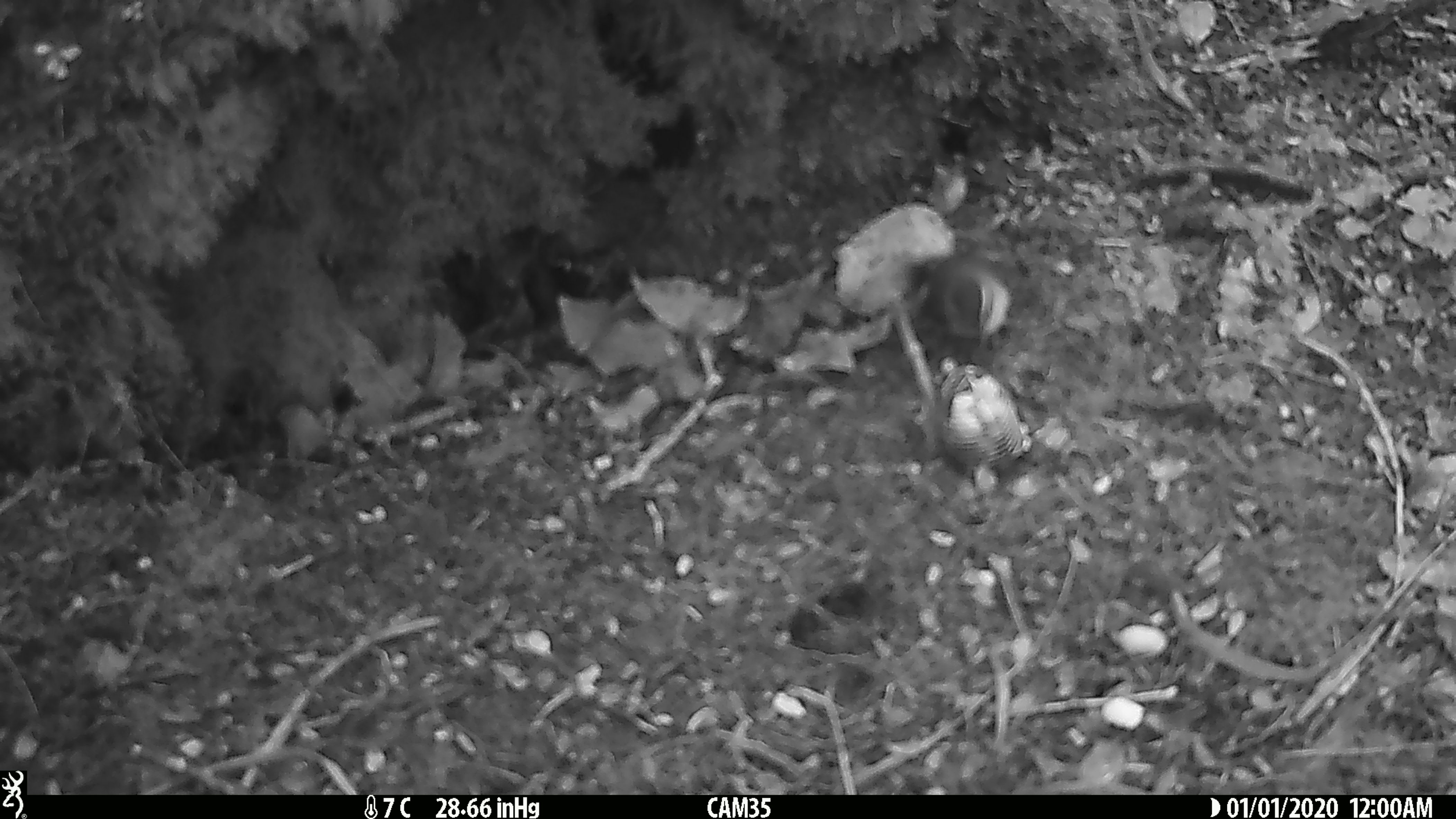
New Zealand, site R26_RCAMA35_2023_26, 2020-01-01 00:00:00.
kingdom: Animalia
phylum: Chordata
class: Aves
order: Passeriformes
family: Acanthisittidae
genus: Acanthisitta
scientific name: Acanthisitta chloris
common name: rifleman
Rifleman (Acanthisitta chloris).